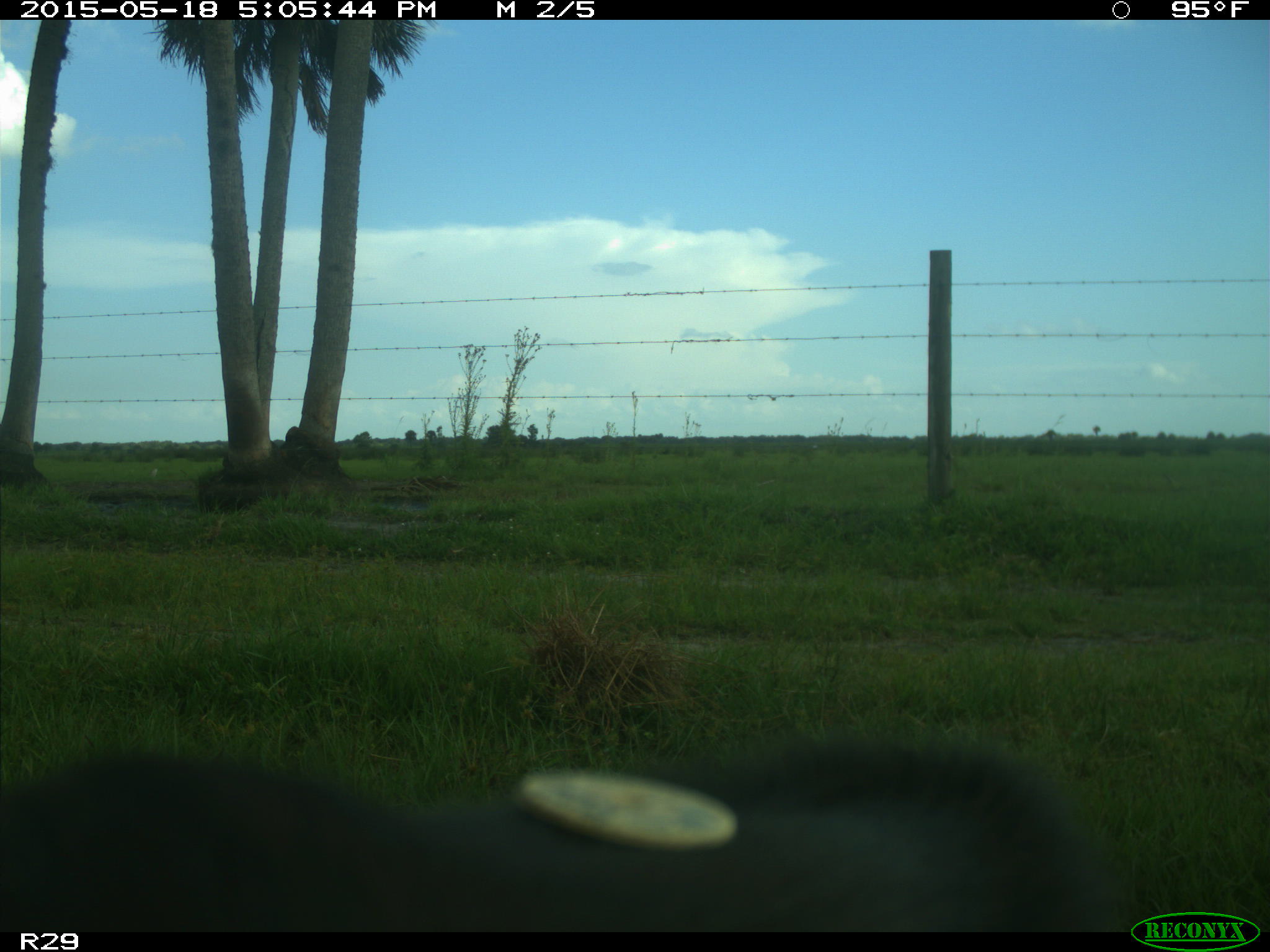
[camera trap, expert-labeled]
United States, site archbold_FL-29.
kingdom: Animalia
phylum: Chordata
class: Mammalia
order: Artiodactyla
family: Bovidae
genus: Bos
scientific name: Bos taurus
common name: domestic cow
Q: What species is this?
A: Bos taurus (domestic cow).